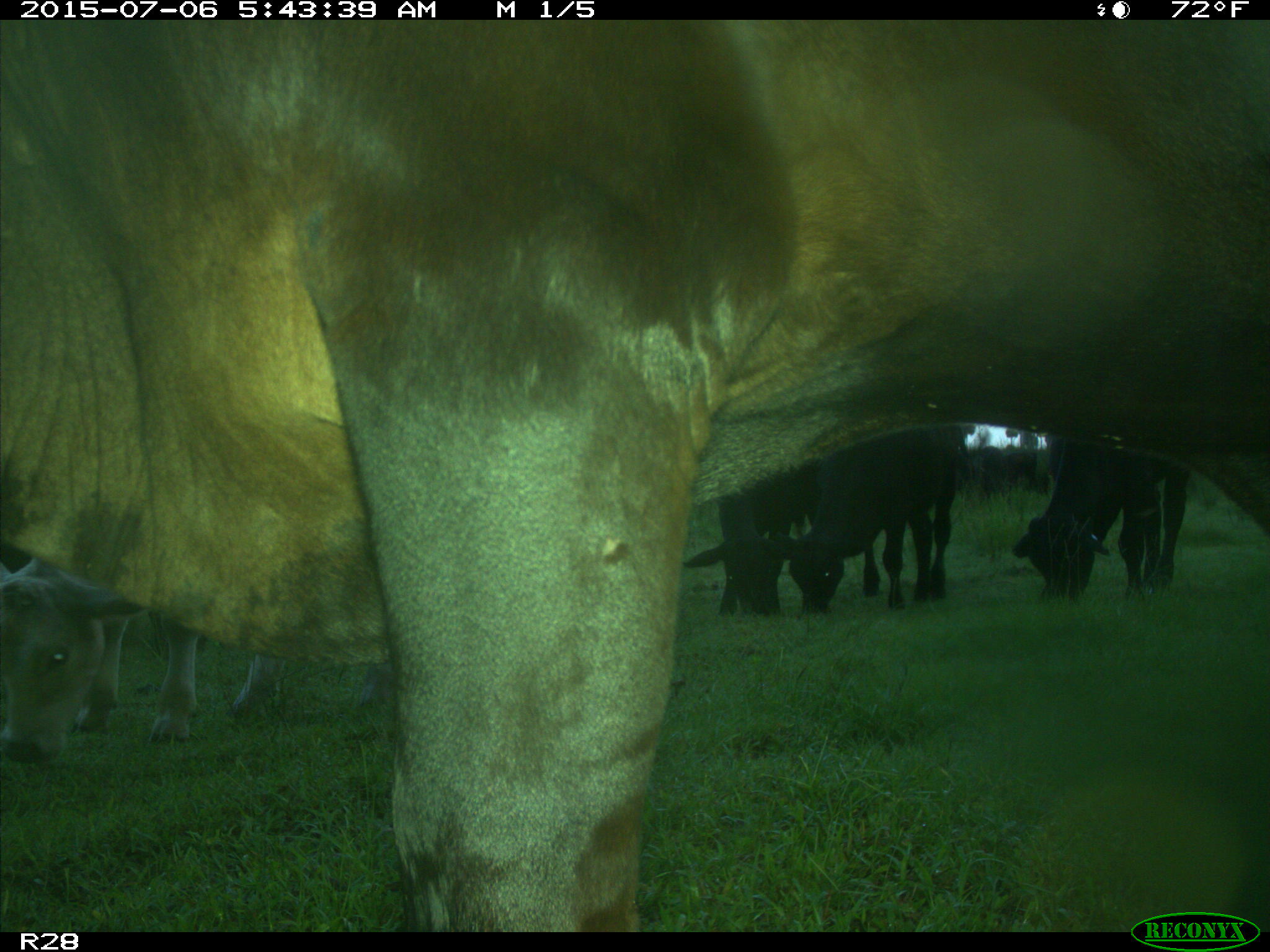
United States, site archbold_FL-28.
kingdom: Animalia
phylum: Chordata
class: Mammalia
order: Artiodactyla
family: Bovidae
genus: Bos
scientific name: Bos taurus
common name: domestic cow